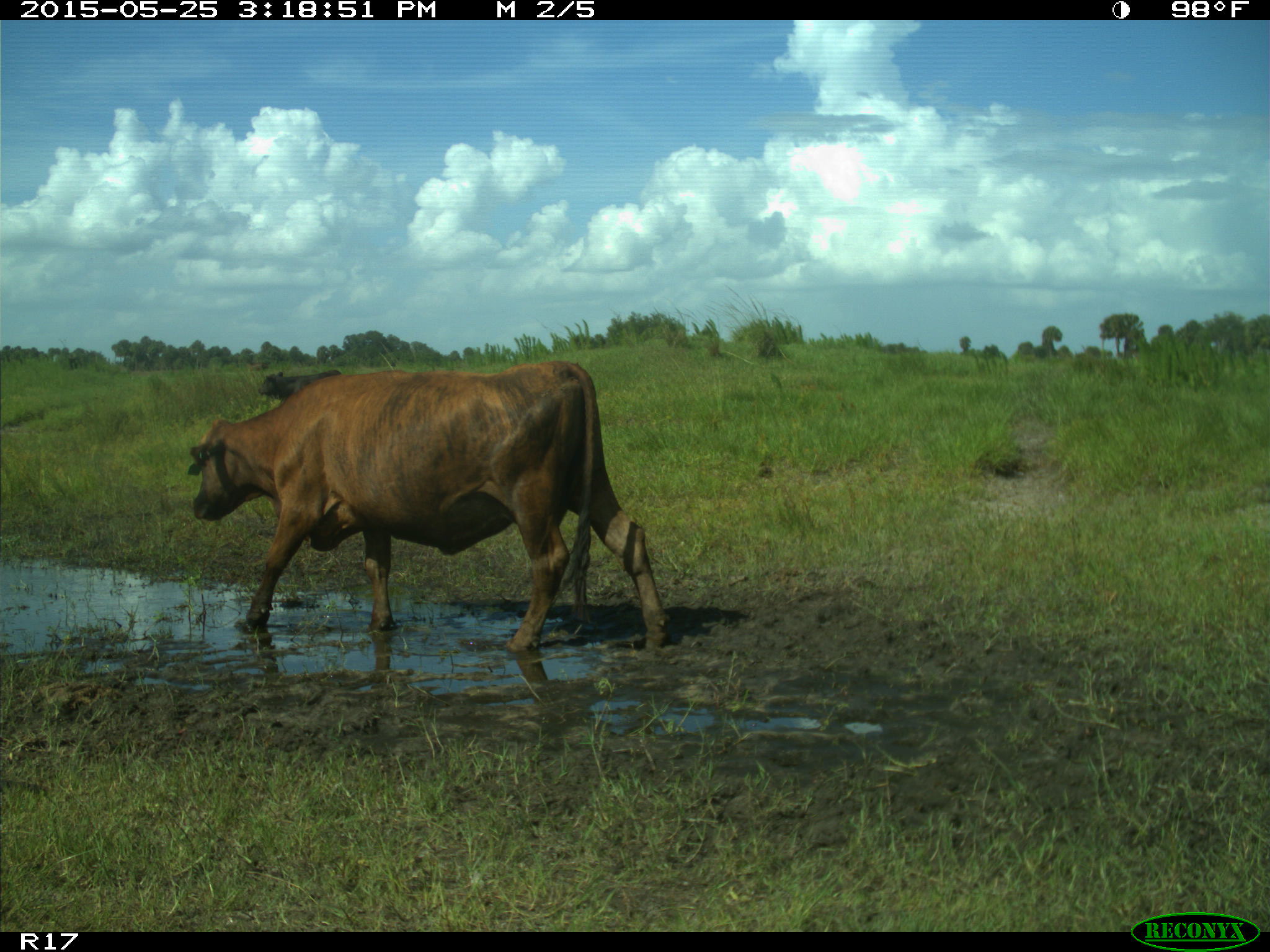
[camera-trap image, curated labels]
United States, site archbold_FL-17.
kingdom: Animalia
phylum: Chordata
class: Mammalia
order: Artiodactyla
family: Bovidae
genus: Bos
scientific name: Bos taurus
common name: domestic cow